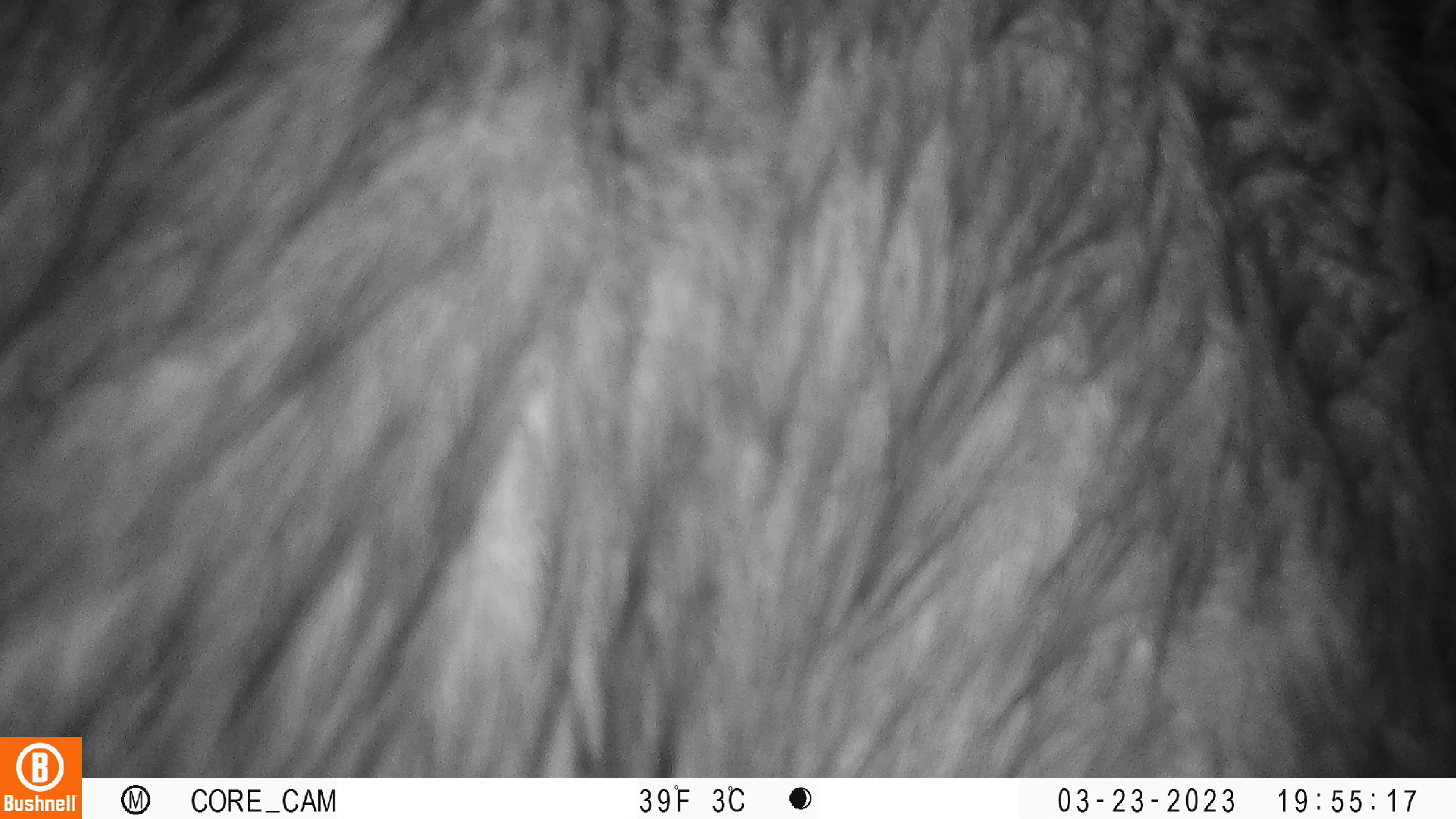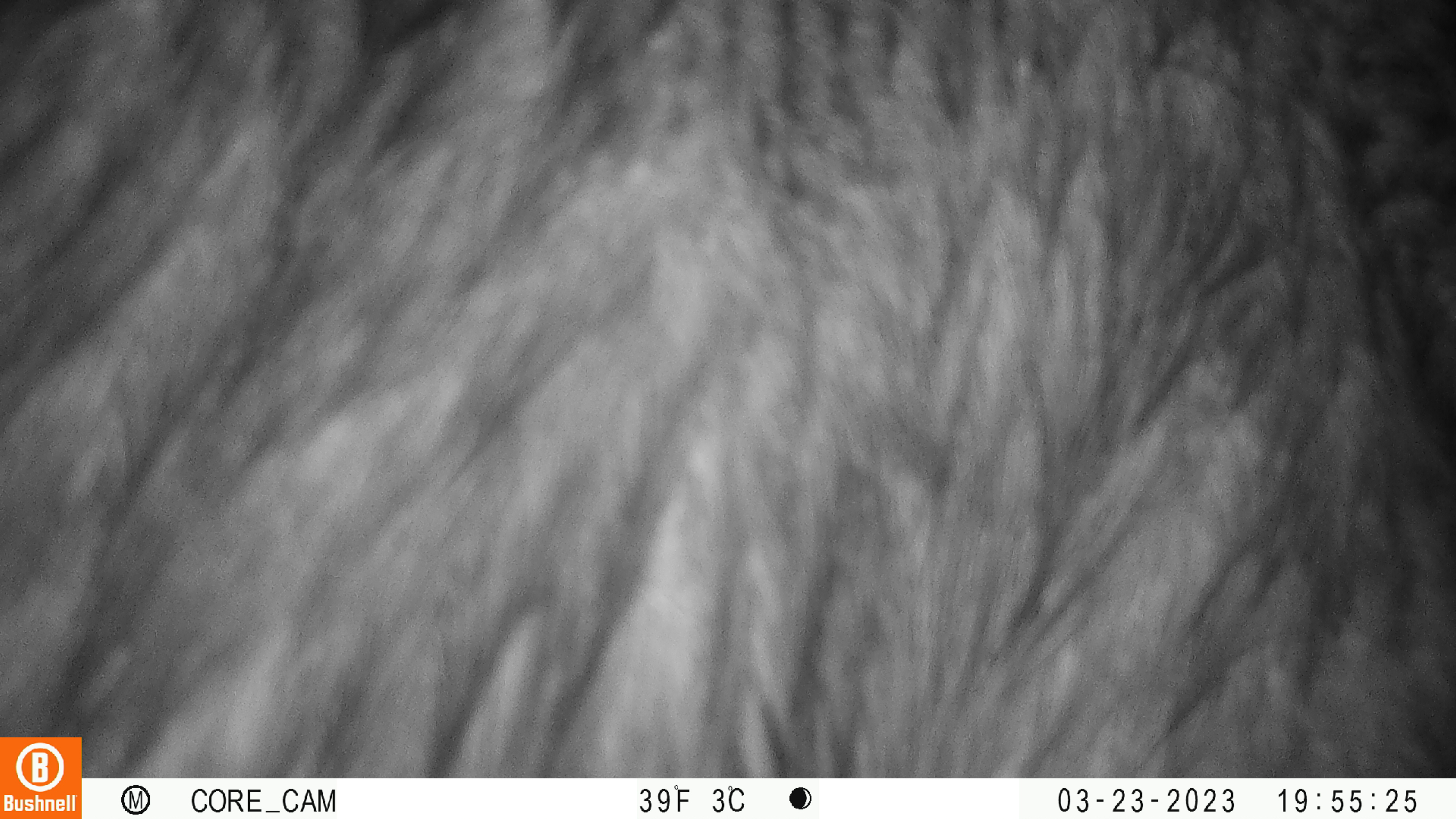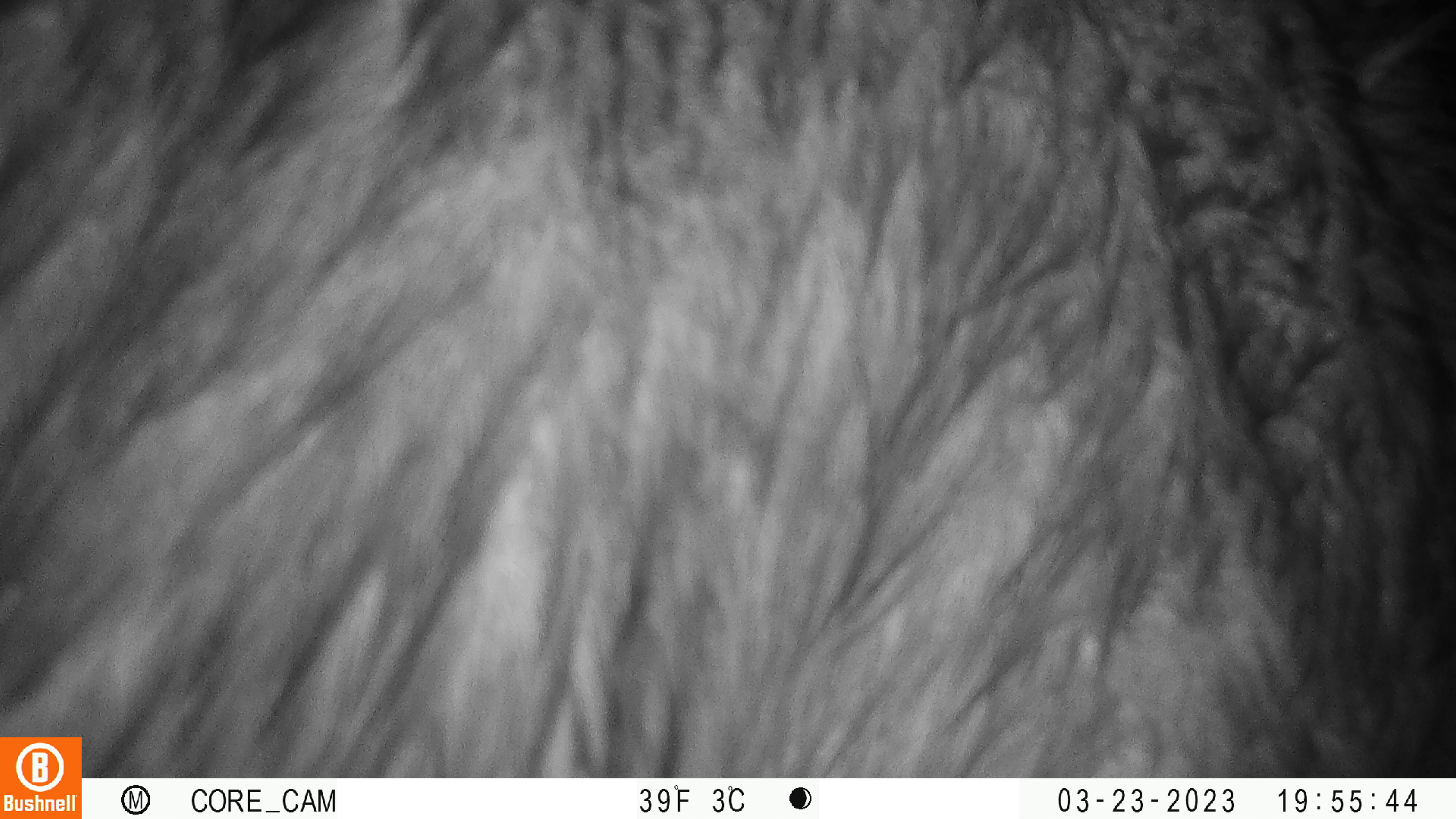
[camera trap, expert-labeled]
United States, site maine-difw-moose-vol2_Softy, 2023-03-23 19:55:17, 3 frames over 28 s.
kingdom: Animalia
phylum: Chordata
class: Mammalia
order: Artiodactyla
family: Cervidae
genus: Alces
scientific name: Alces alces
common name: moose